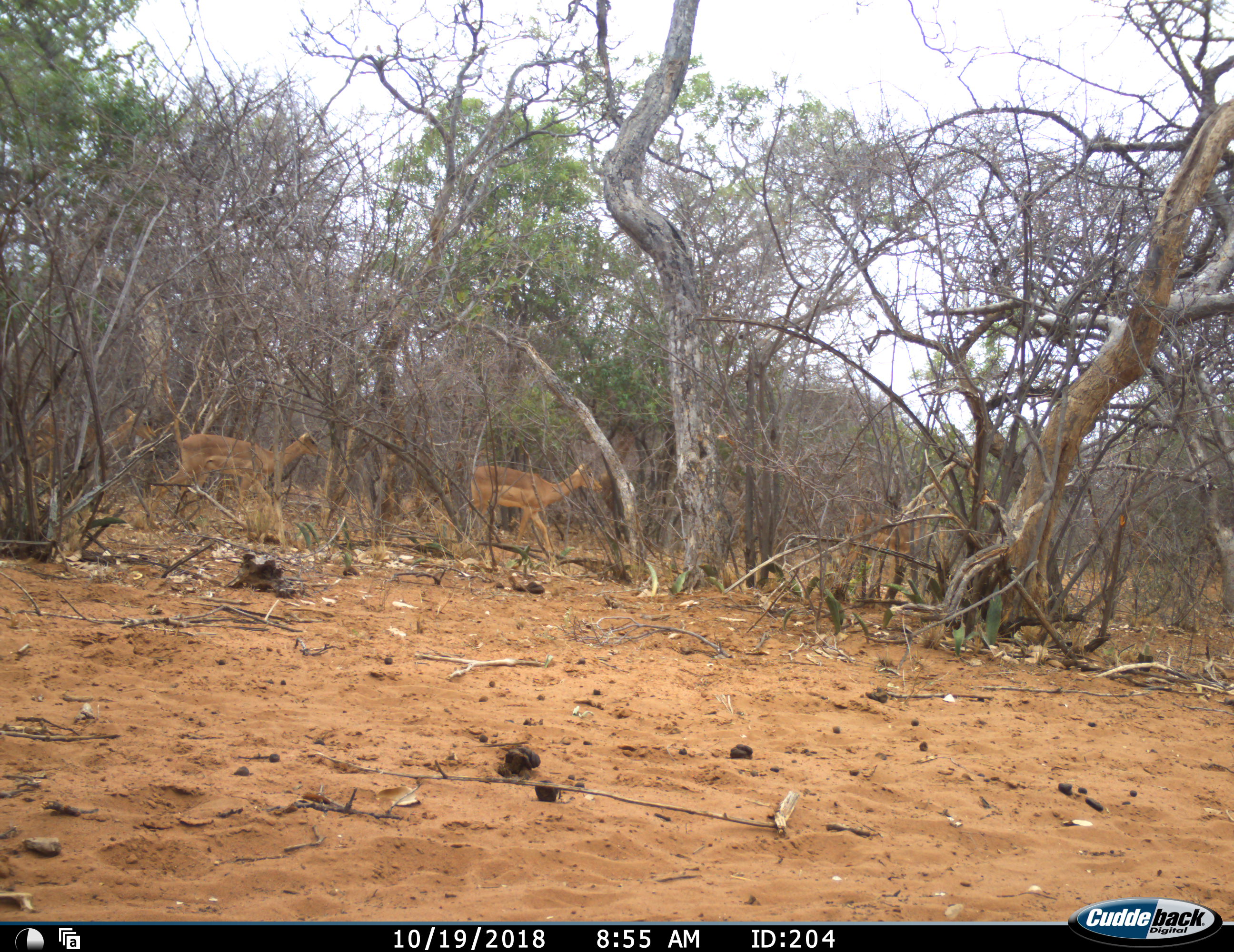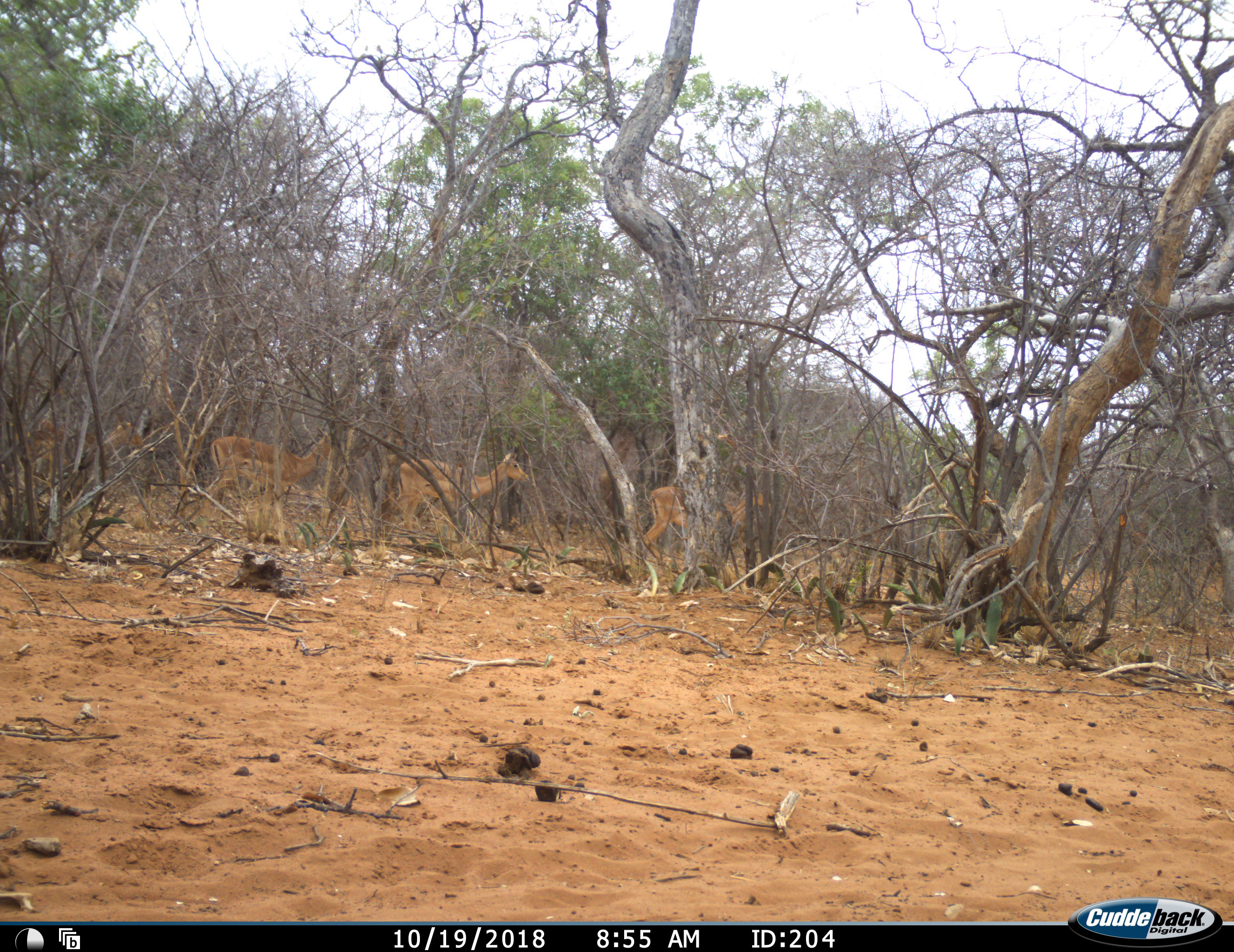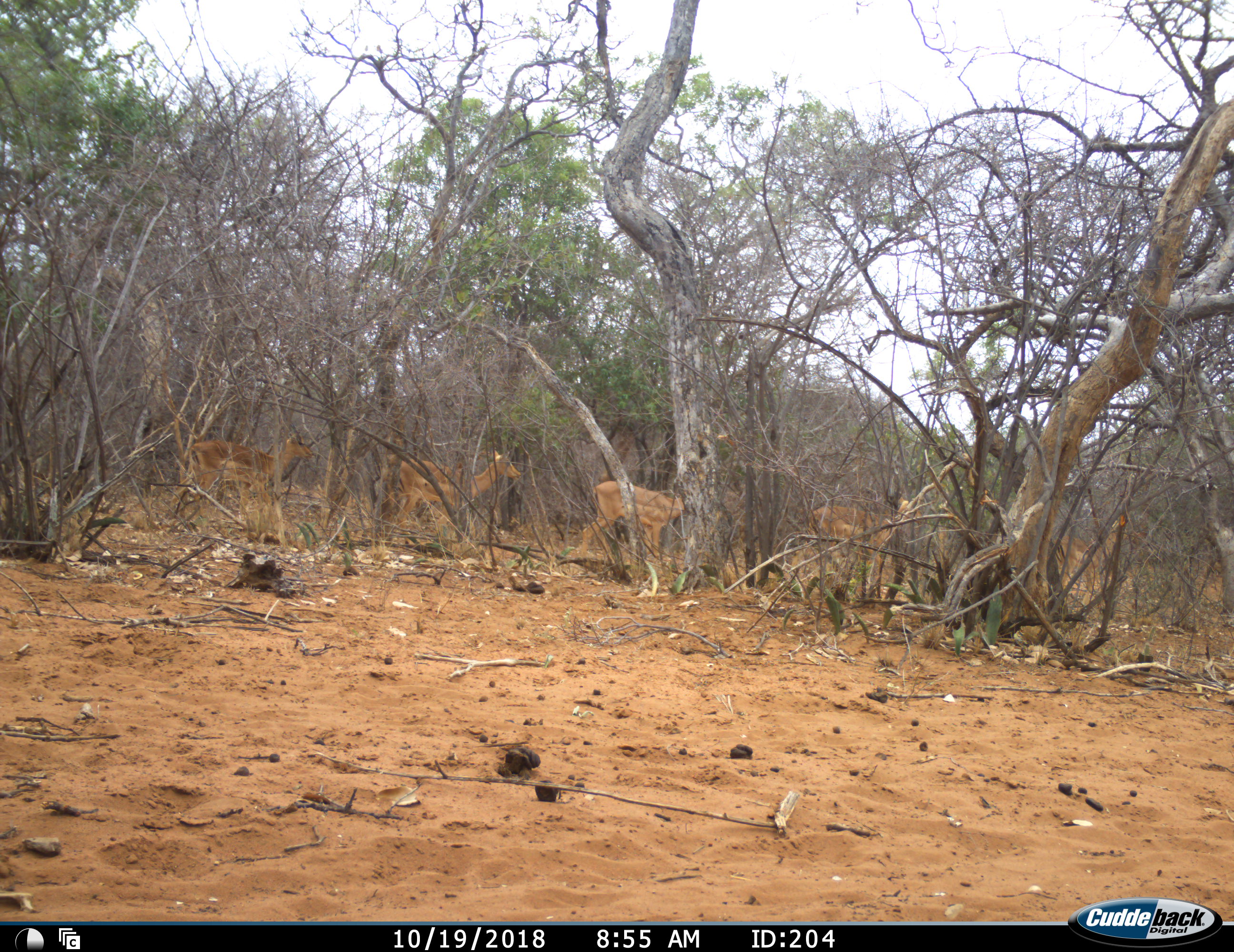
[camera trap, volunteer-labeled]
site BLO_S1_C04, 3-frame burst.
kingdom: Animalia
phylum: Chordata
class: Mammalia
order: Artiodactyla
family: Bovidae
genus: Aepyceros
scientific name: Aepyceros melampus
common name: impala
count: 5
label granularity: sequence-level